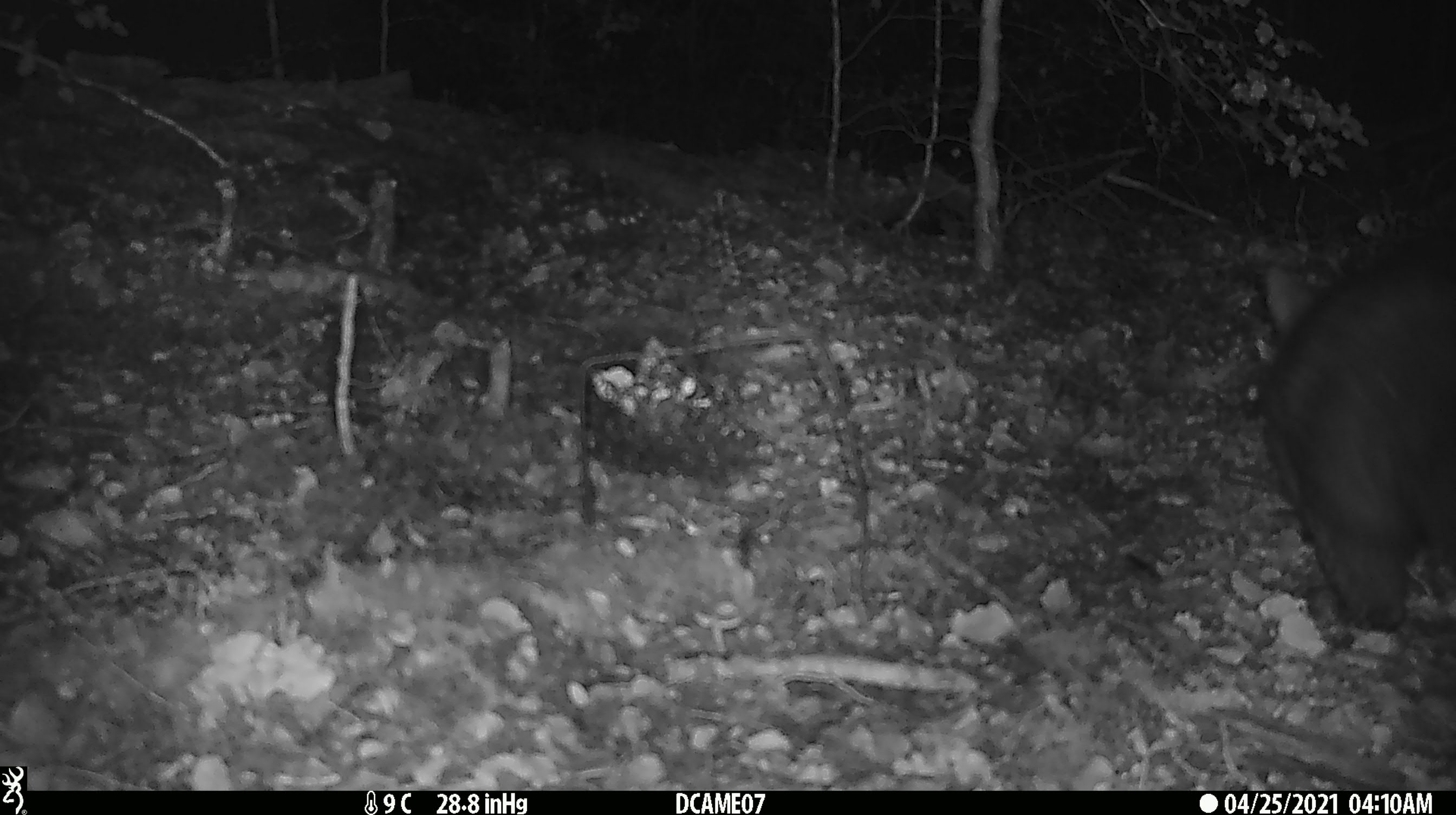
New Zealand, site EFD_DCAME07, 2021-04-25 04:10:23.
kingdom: Animalia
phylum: Chordata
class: Mammalia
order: Diprotodontia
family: Phalangeridae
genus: Trichosurus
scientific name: Trichosurus vulpecula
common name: common brushtail possum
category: possum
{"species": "possum (common brushtail possum) (Trichosurus vulpecula)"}